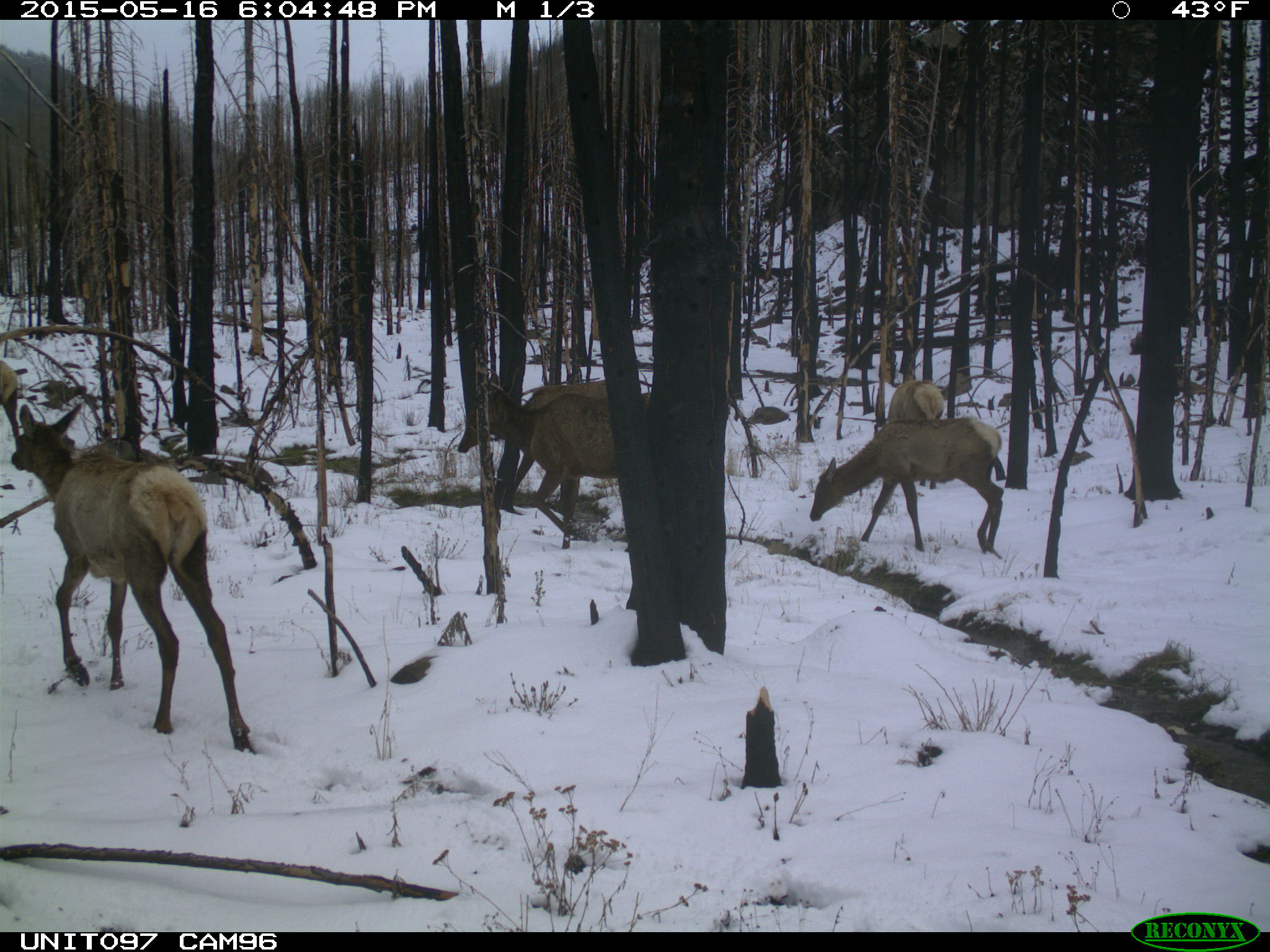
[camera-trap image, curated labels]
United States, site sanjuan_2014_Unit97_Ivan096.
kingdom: Animalia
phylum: Chordata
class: Mammalia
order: Artiodactyla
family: Cervidae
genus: Cervus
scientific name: Cervus elaphus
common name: red deer